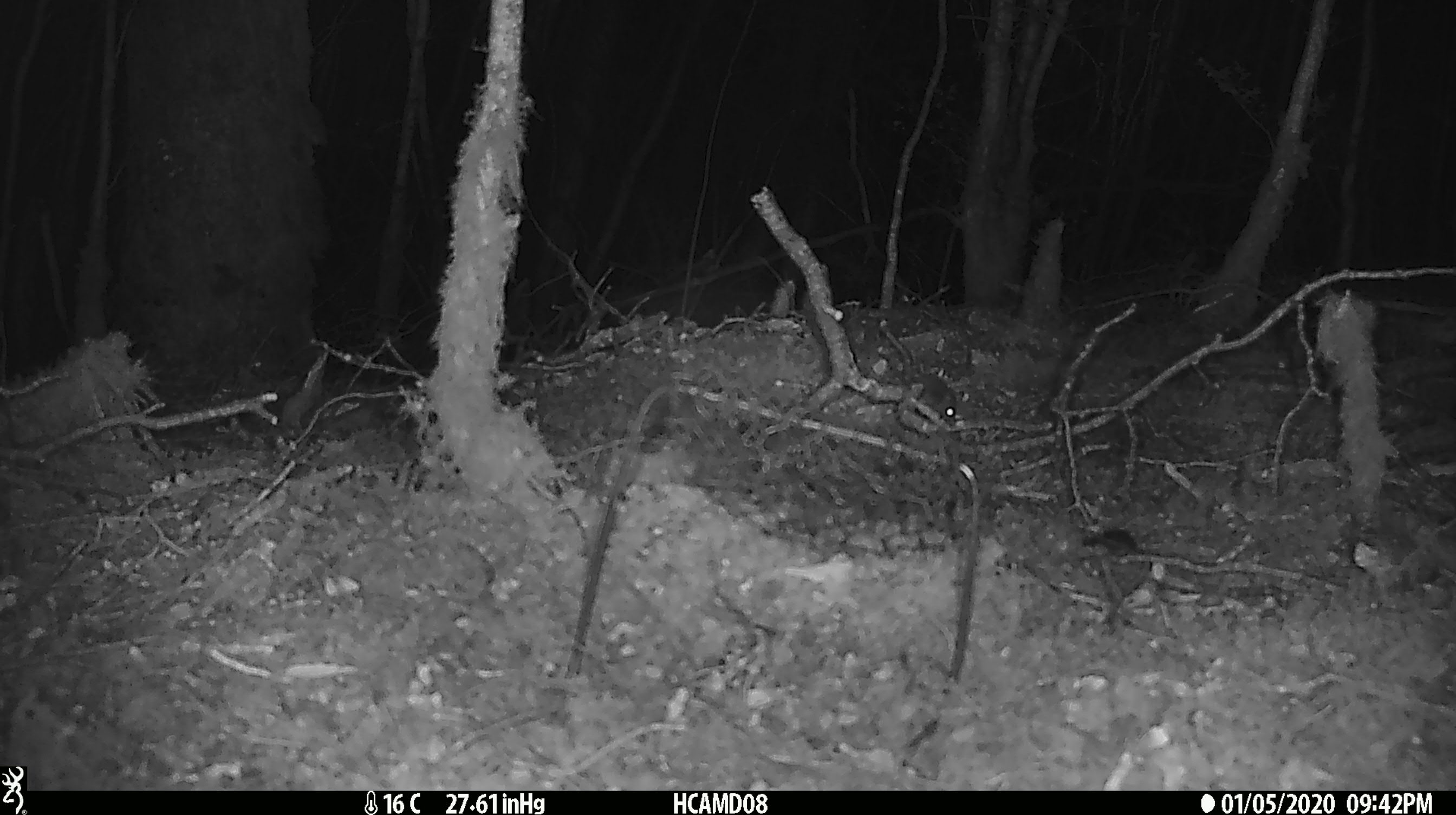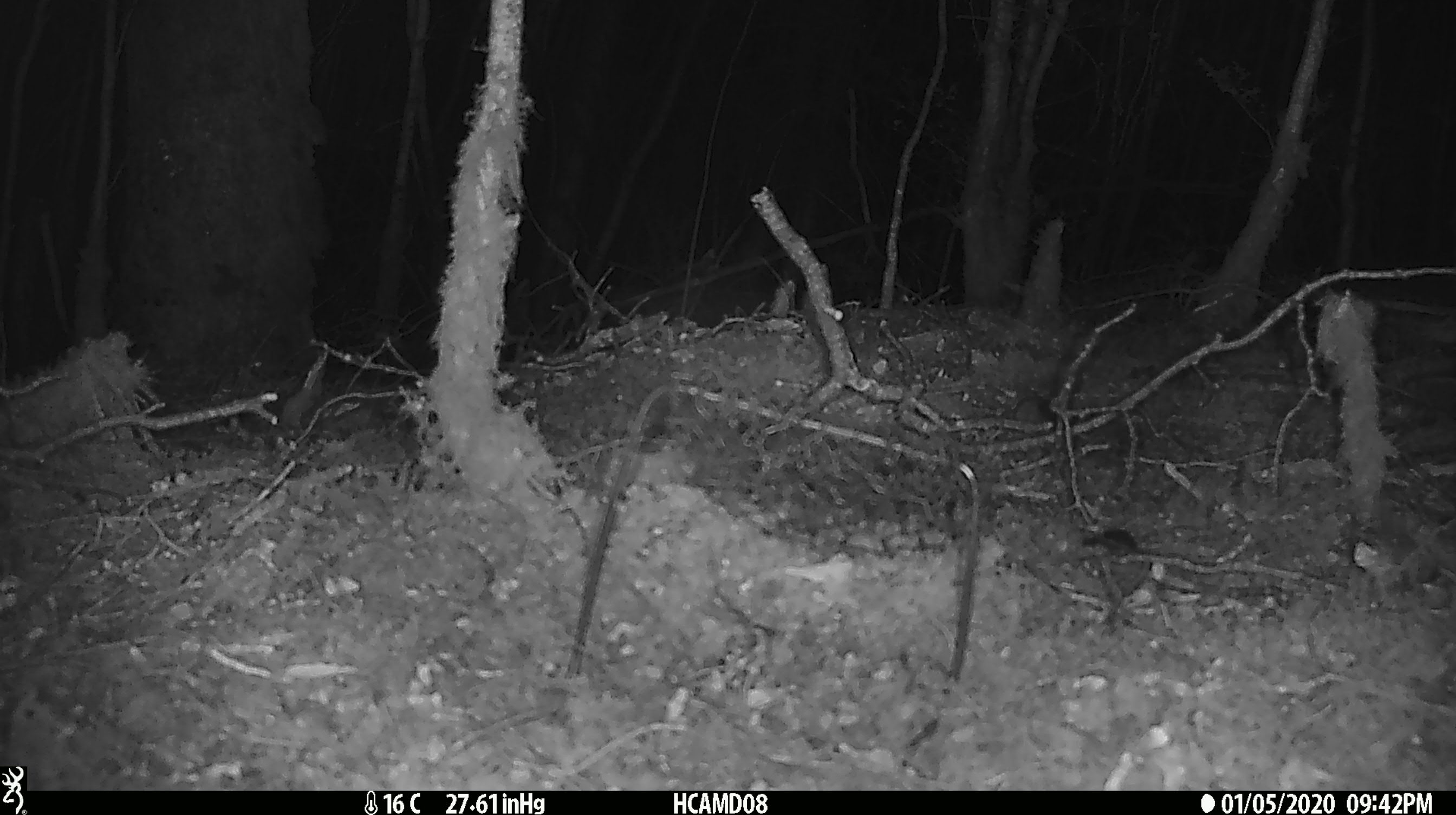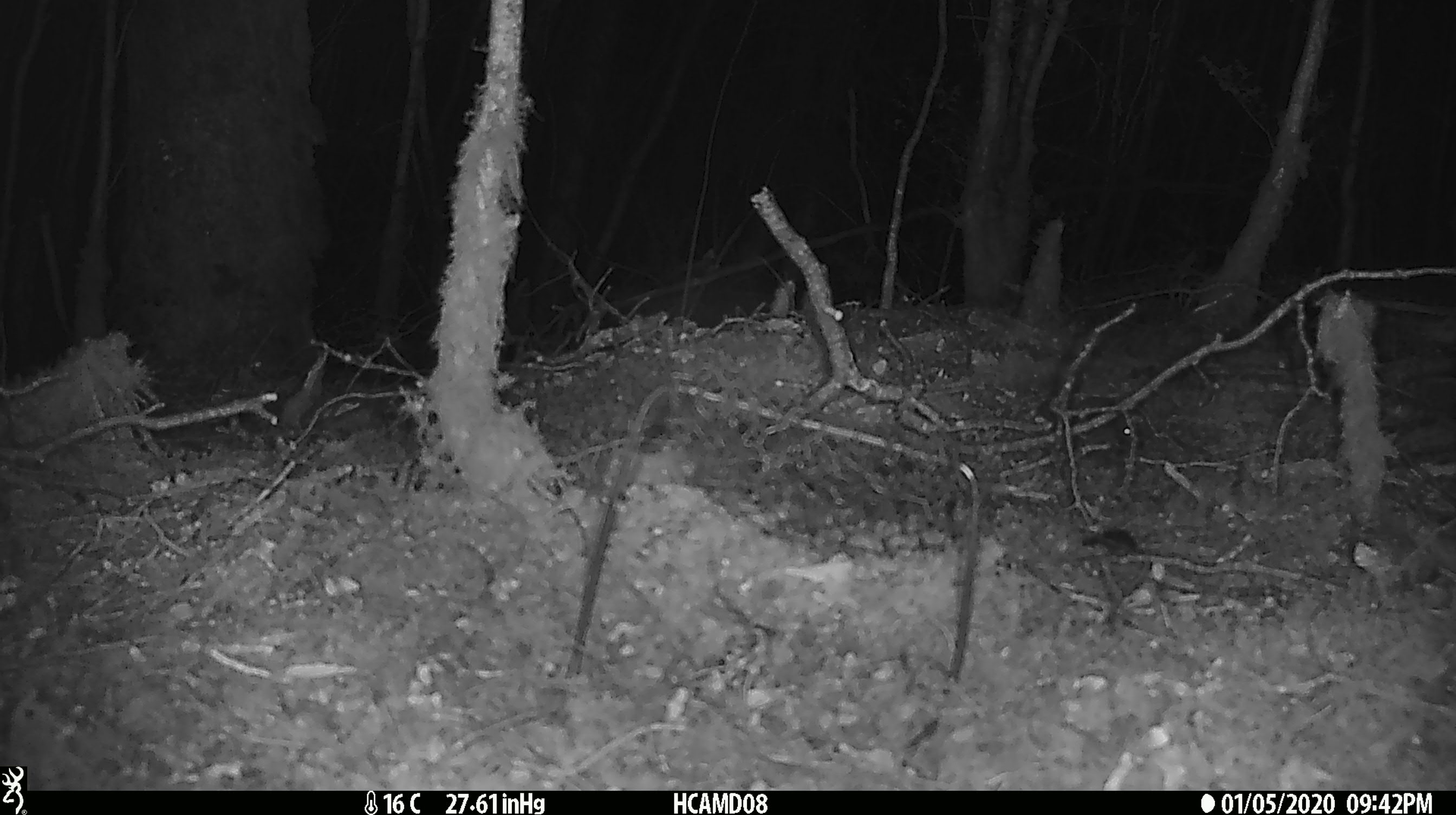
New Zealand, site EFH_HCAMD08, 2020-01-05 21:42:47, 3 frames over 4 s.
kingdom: Animalia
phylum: Chordata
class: Mammalia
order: Rodentia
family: Muridae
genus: Mus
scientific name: Mus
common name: mouse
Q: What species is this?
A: Mouse (Mus).